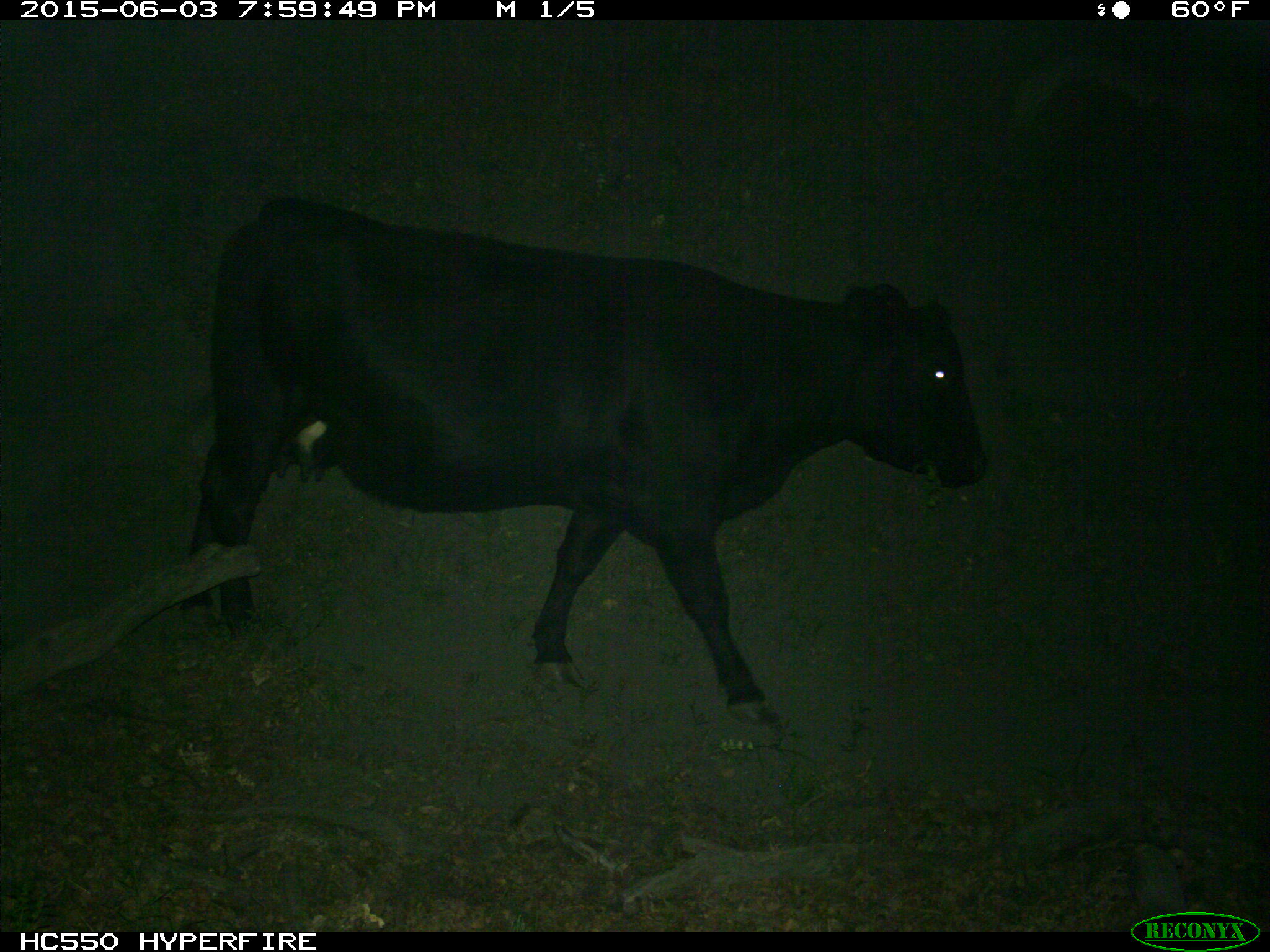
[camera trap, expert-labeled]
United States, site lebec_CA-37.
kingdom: Animalia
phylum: Chordata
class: Mammalia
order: Artiodactyla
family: Bovidae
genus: Bos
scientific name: Bos taurus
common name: domestic cow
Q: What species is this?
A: Bos taurus (domestic cow).